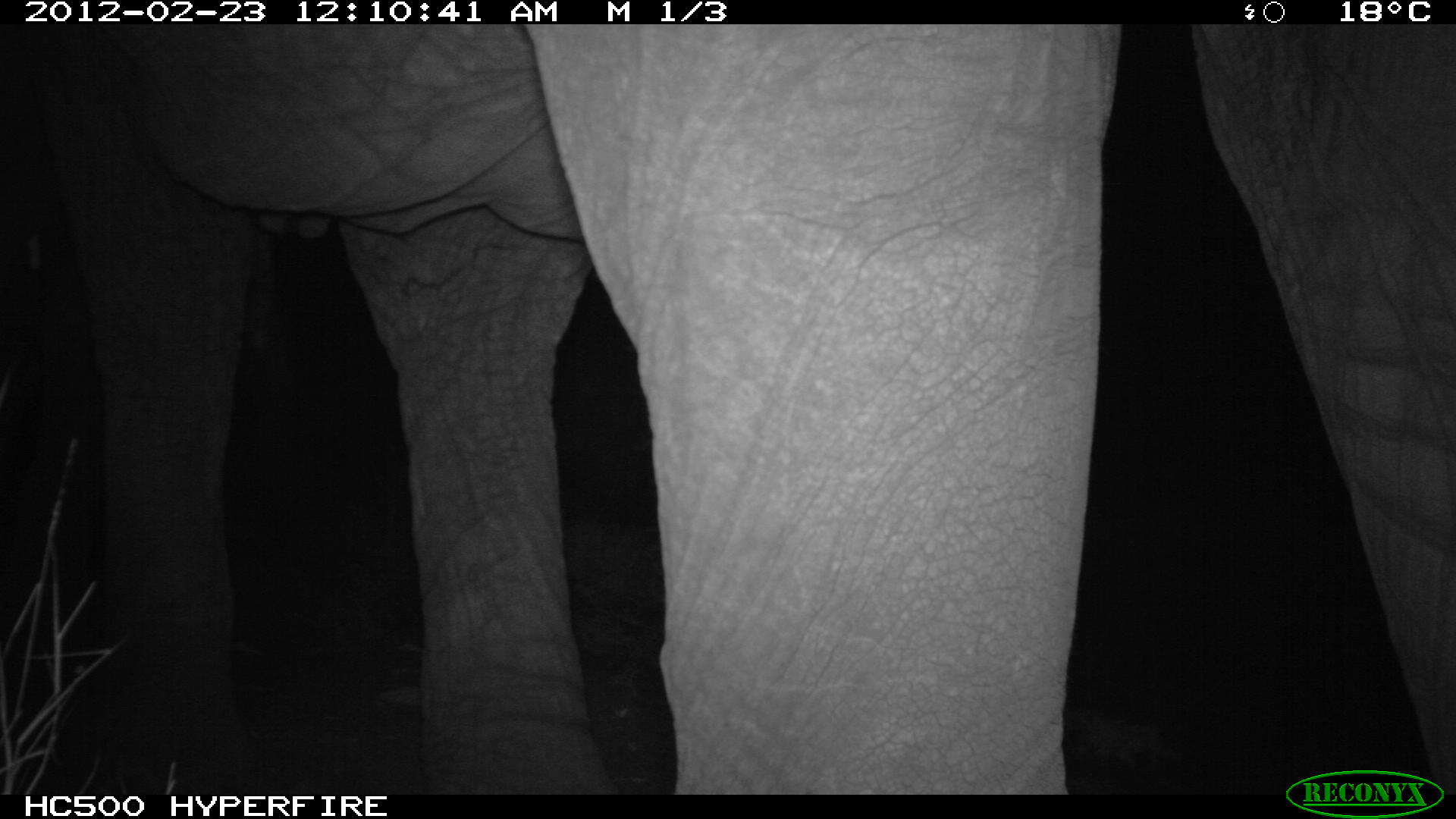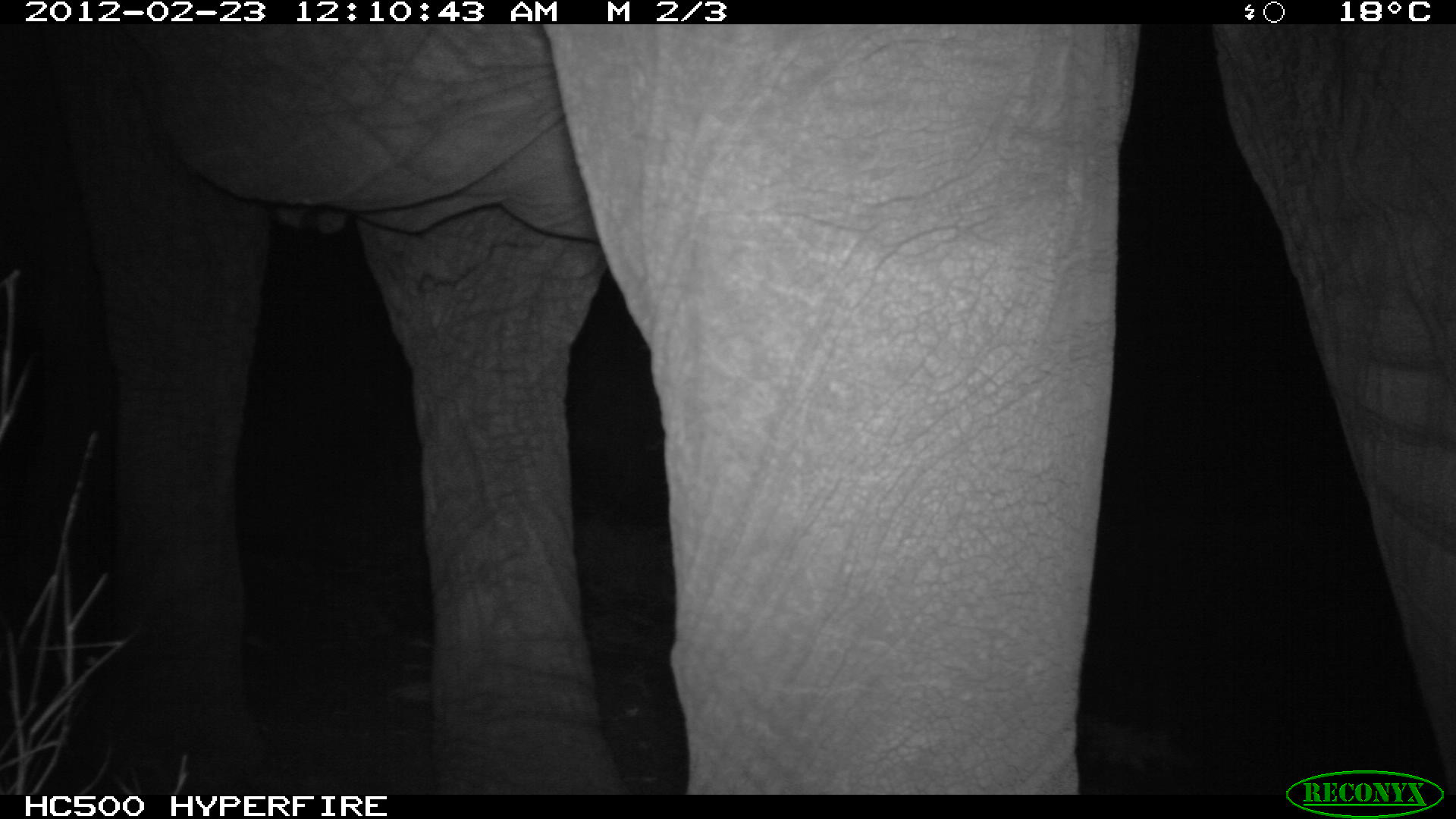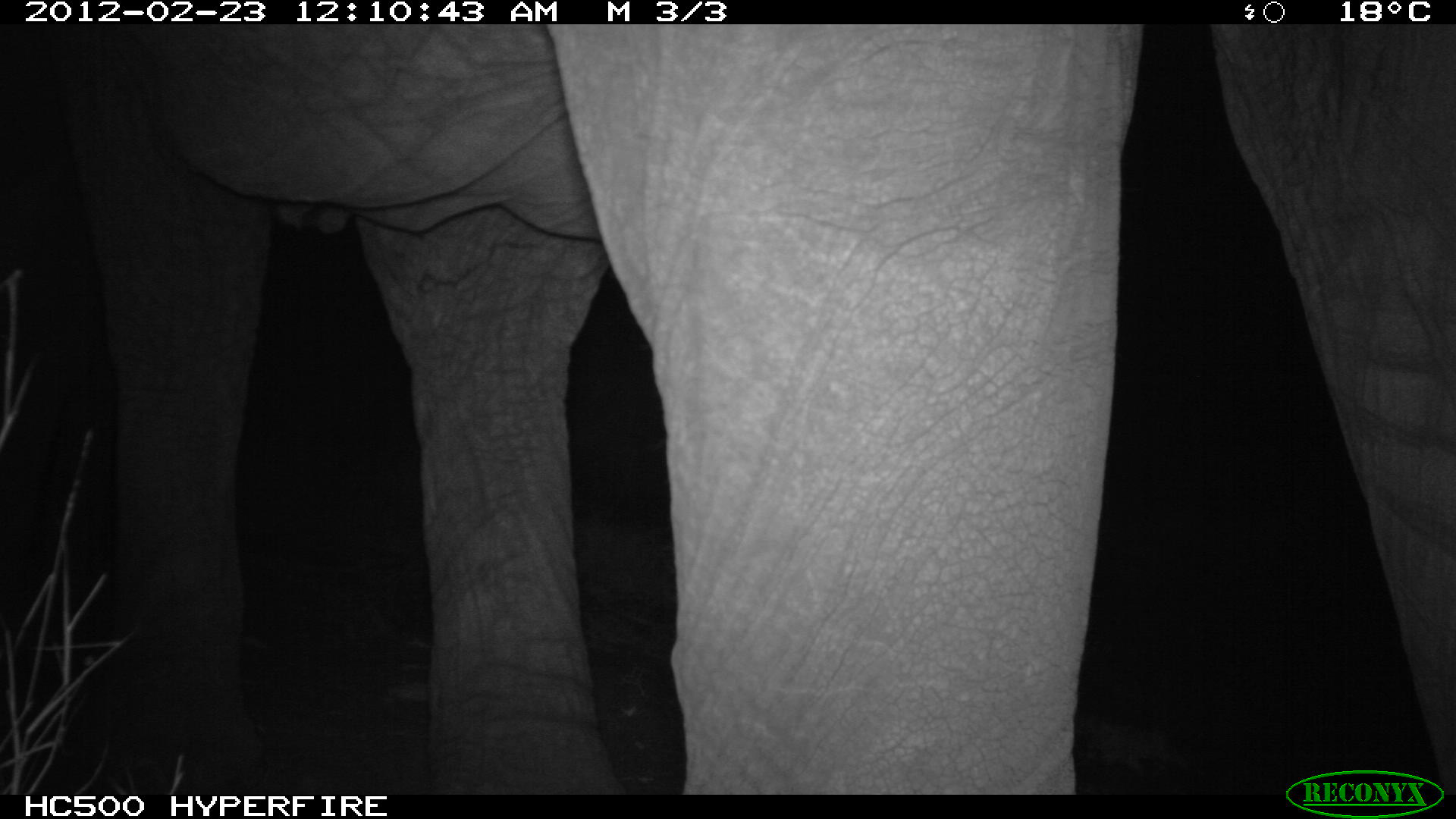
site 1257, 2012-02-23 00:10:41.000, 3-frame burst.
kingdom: Animalia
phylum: Chordata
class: Mammalia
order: Proboscidea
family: Elephantidae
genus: Loxodonta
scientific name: Loxodonta africana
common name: african bush elephant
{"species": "Loxodonta africana (african bush elephant)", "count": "1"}